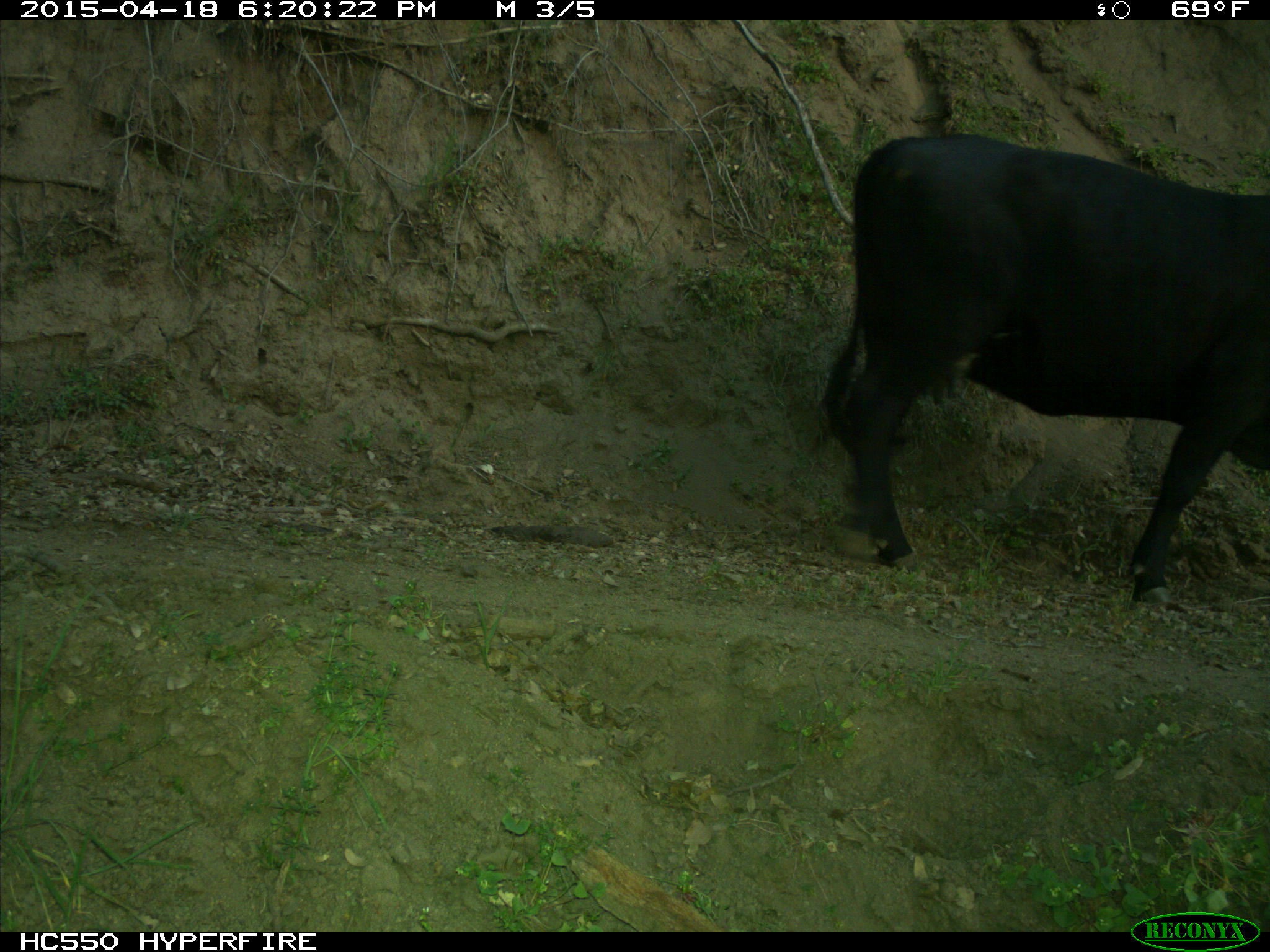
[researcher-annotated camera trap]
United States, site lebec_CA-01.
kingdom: Animalia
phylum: Chordata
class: Mammalia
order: Artiodactyla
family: Bovidae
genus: Bos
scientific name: Bos taurus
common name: domestic cow